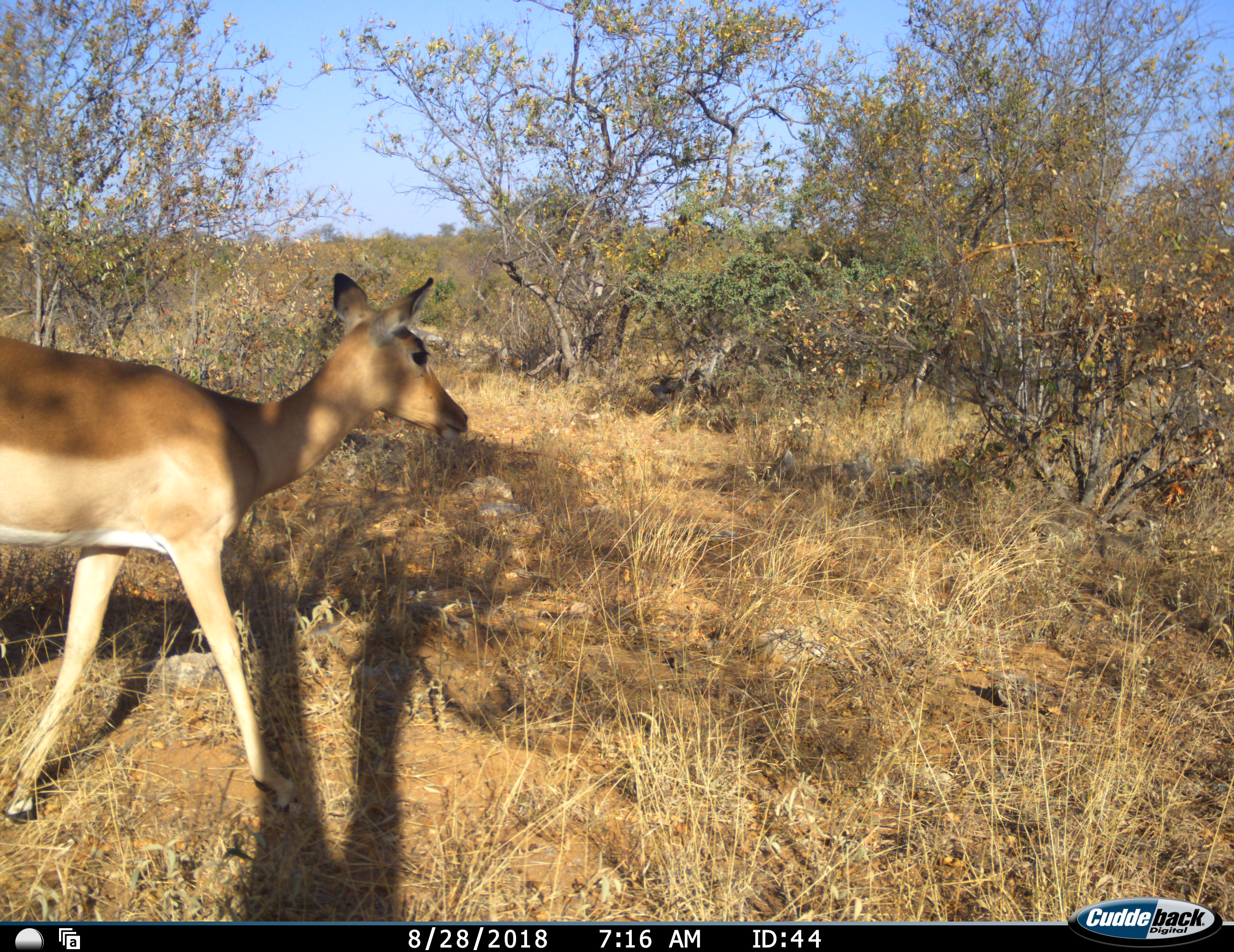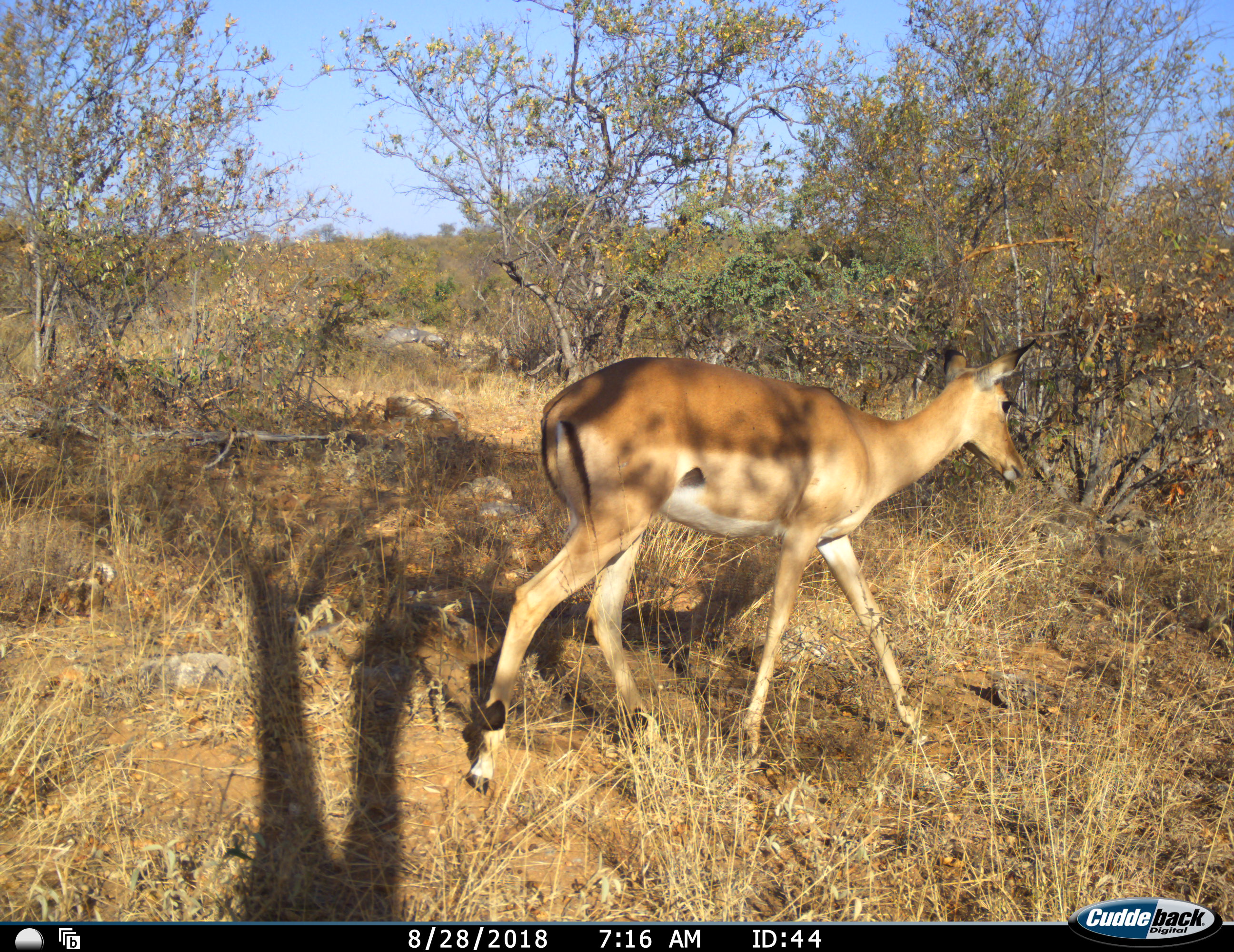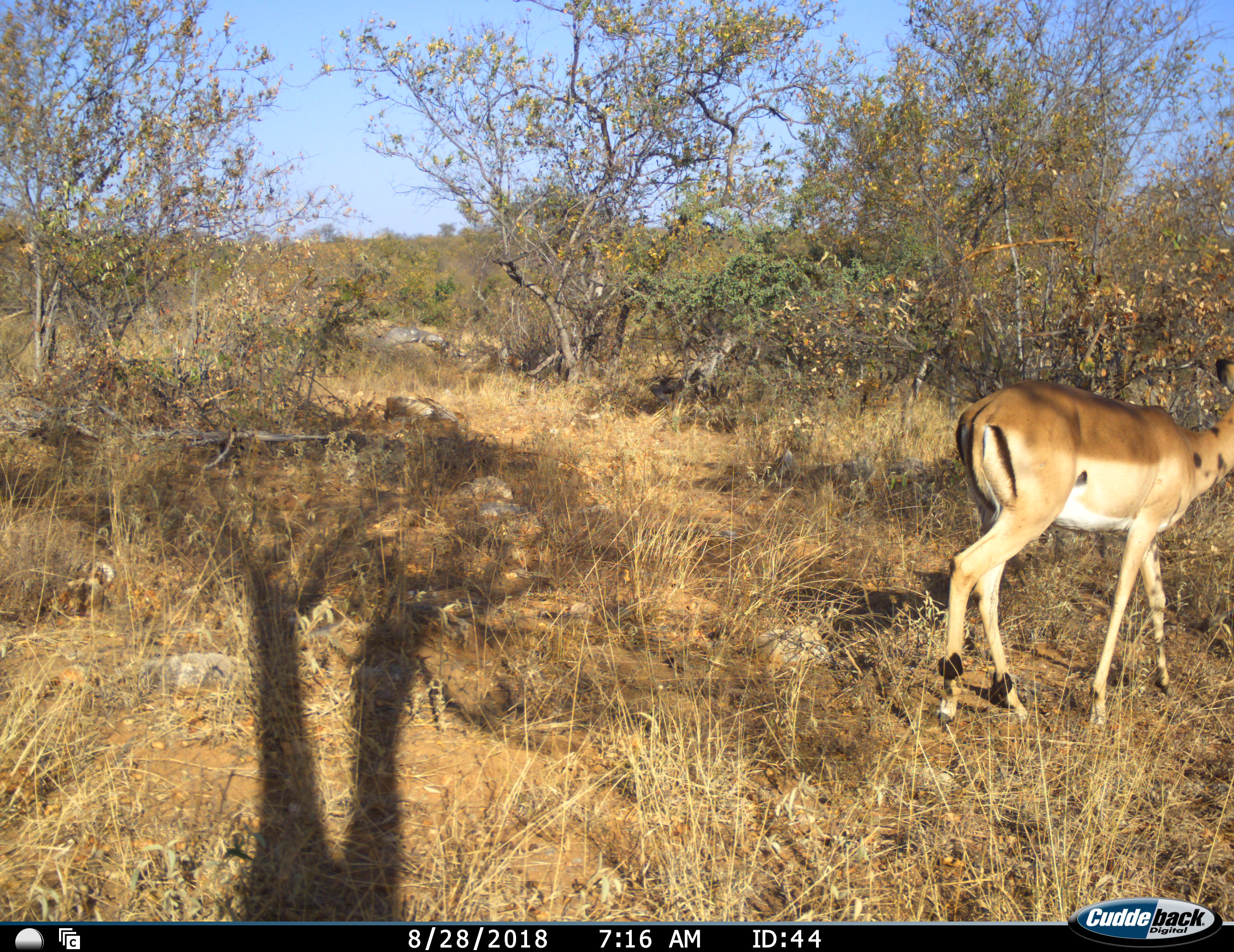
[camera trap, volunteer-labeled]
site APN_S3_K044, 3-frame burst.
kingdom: Animalia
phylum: Chordata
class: Mammalia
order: Artiodactyla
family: Bovidae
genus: Aepyceros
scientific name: Aepyceros melampus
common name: impala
Impala (Aepyceros melampus), count 1. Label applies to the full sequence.